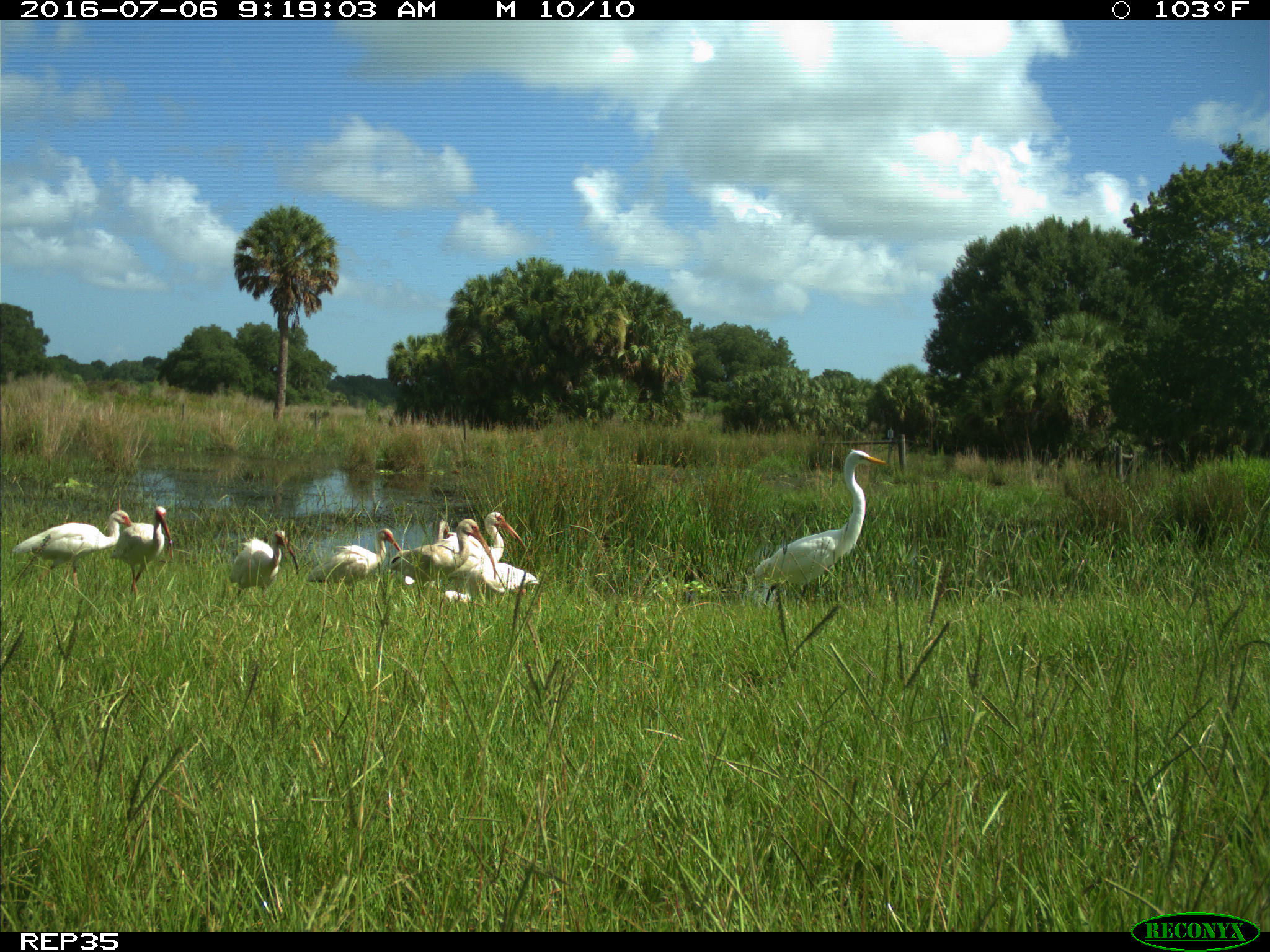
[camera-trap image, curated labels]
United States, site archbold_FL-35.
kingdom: Animalia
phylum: Chordata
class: Aves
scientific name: Aves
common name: birds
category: unidentified bird